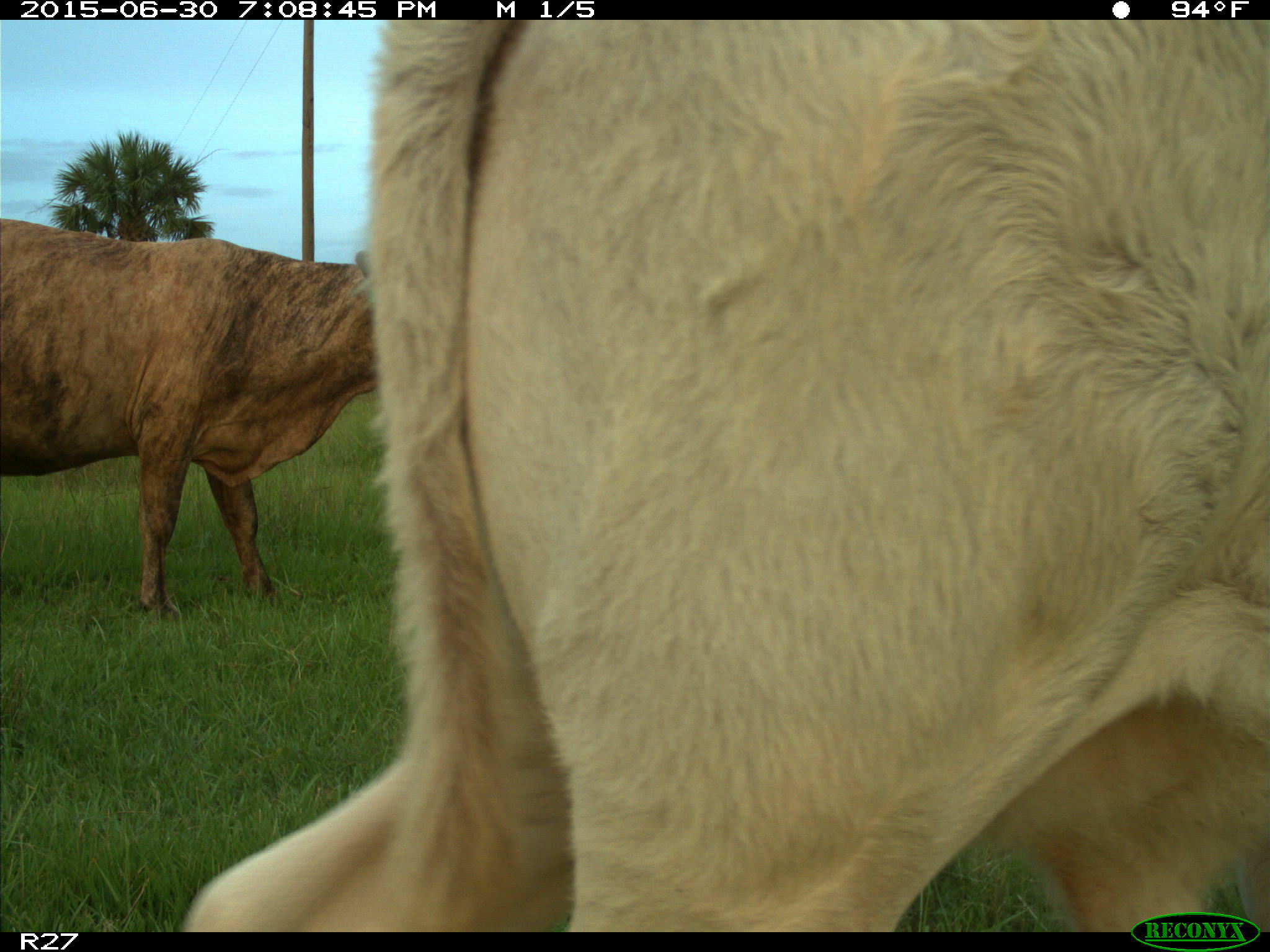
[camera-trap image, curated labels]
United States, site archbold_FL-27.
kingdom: Animalia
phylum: Chordata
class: Mammalia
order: Artiodactyla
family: Bovidae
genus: Bos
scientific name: Bos taurus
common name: domestic cow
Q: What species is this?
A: Bos taurus (domestic cow).